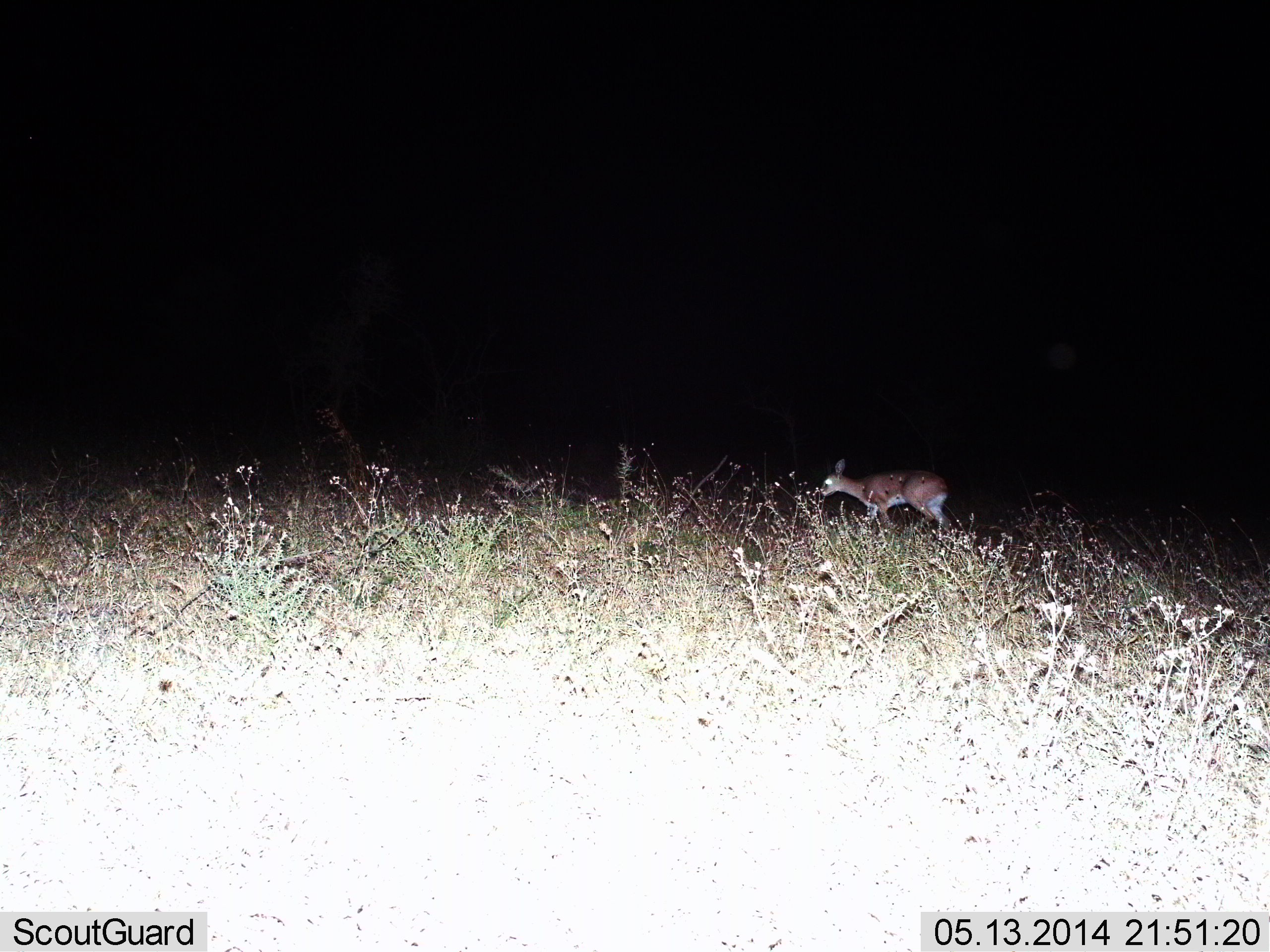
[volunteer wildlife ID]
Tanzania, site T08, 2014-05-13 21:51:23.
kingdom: Animalia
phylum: Chordata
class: Mammalia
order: Artiodactyla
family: Bovidae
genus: Cephalophus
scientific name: Cephalophus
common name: duiker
Duiker (Cephalophus), count 1. Behavior (volunteer vote fractions): standing 17%, resting 0%, moving 83%, interacting 0%. Young present (vote fraction): 0%. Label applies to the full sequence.